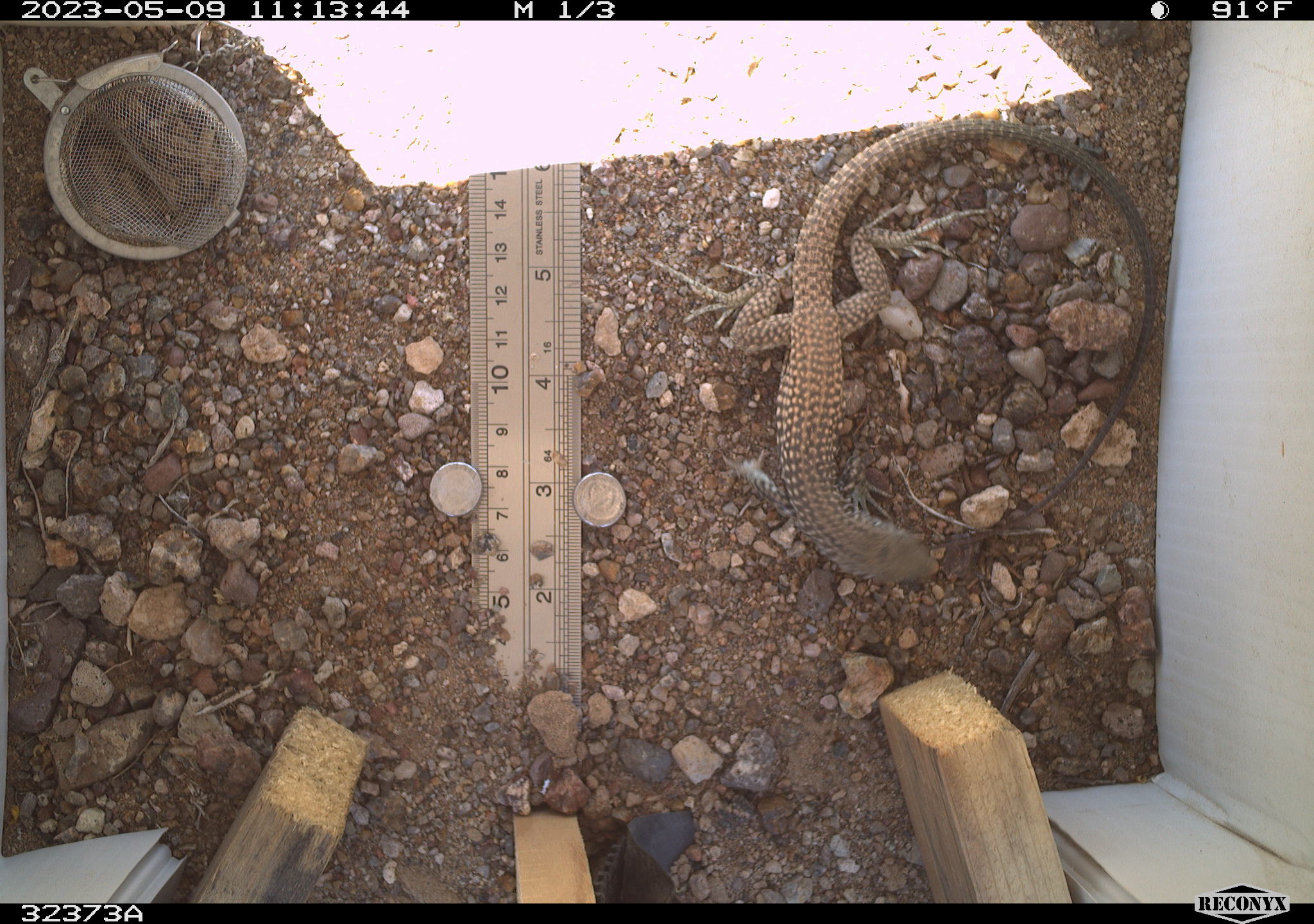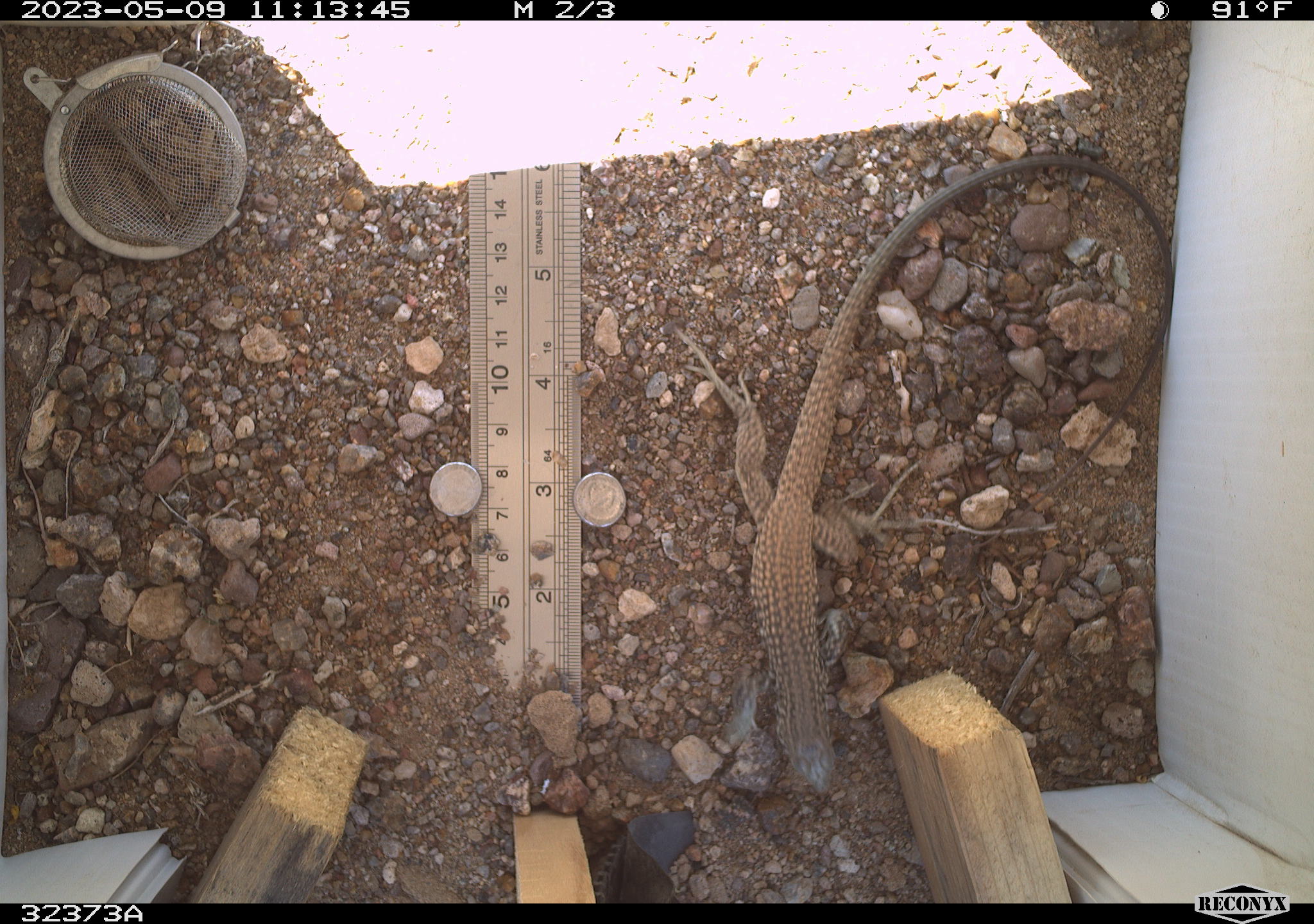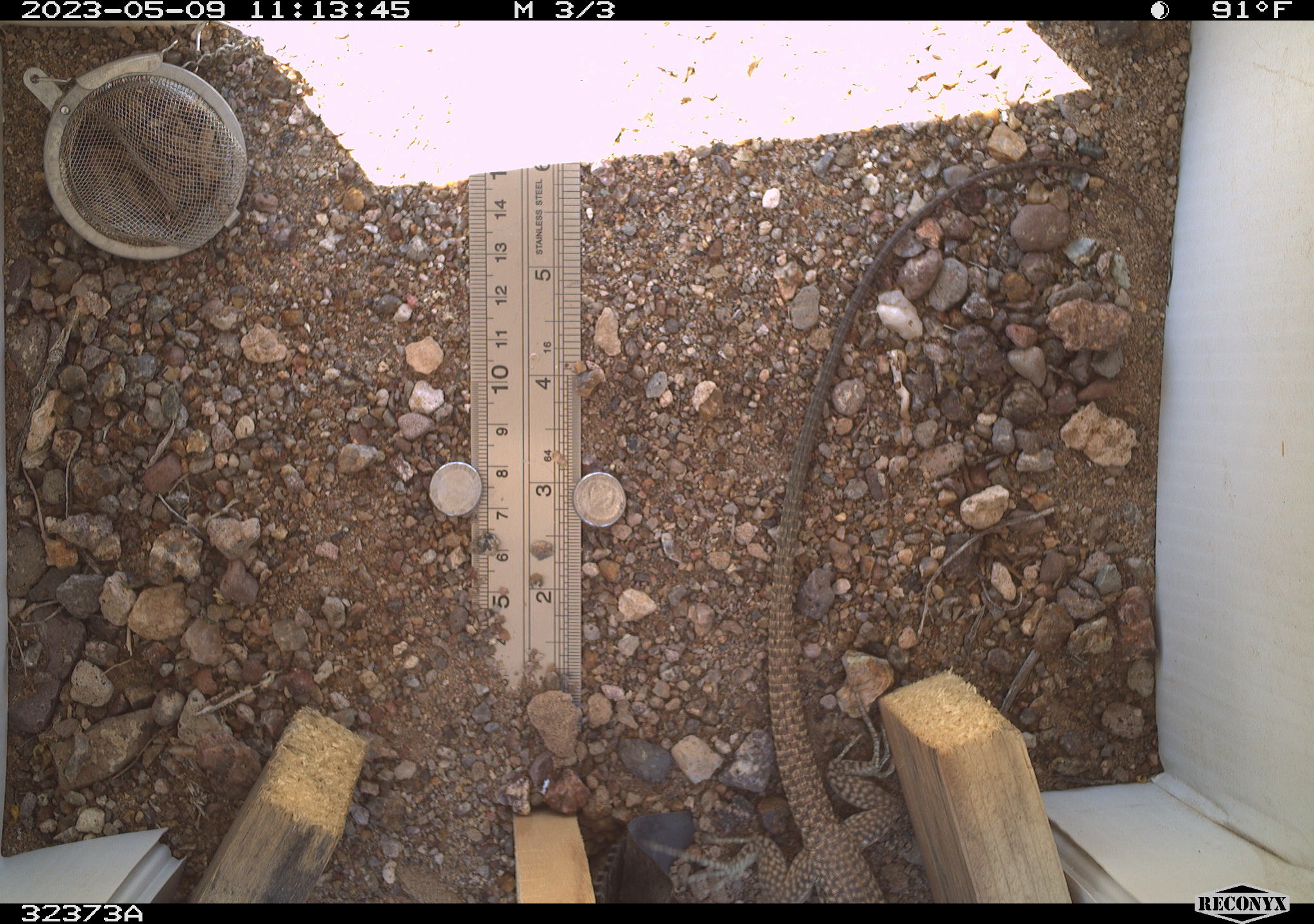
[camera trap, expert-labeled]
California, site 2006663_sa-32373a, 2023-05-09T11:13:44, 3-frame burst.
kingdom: Animalia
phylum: Chordata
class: Reptilia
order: Squamata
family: Teiidae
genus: Aspidoscelis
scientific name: Aspidoscelis tigris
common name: western whiptail